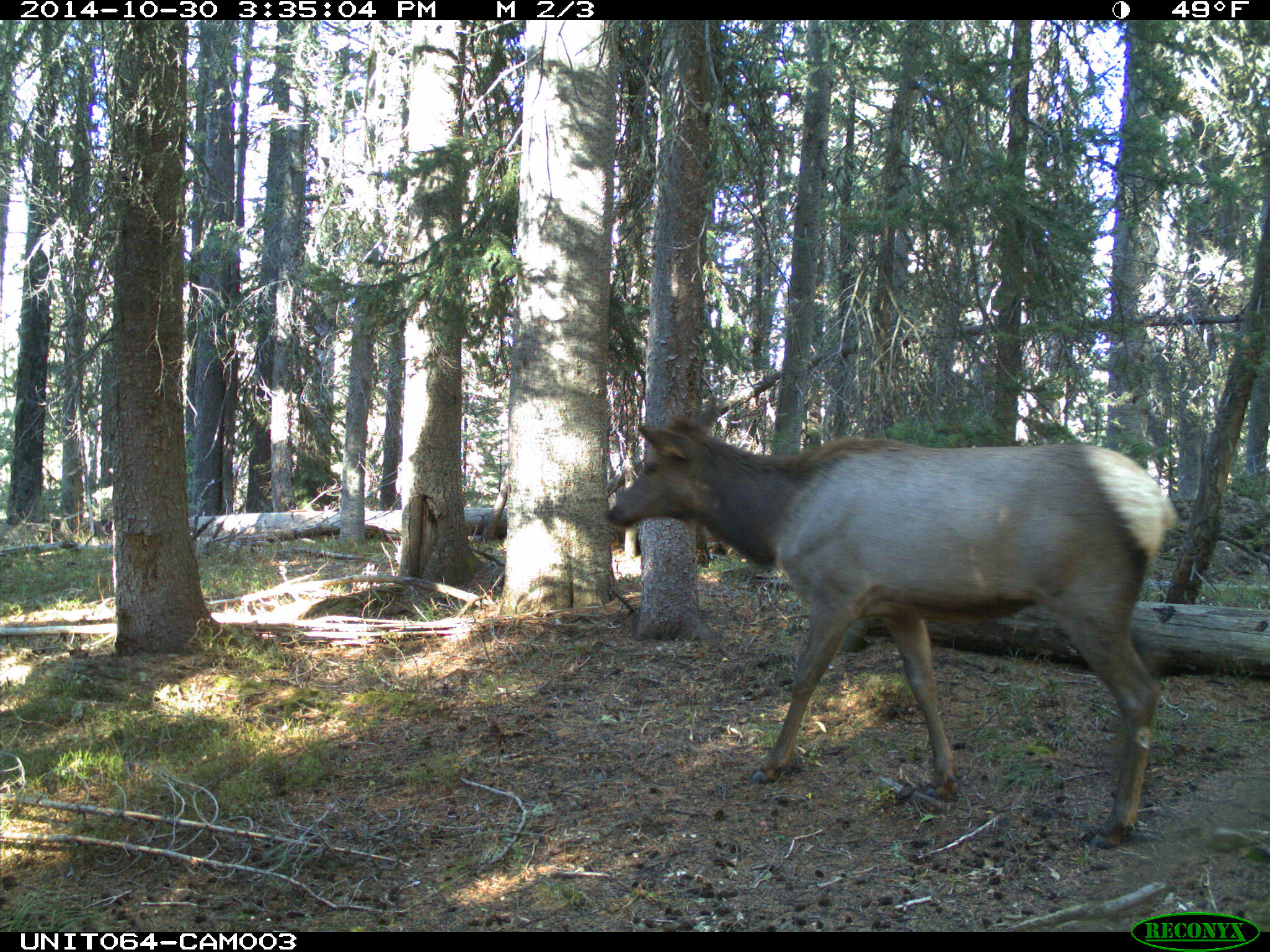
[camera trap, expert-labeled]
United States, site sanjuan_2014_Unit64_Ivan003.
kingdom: Animalia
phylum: Chordata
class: Mammalia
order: Artiodactyla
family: Cervidae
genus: Cervus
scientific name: Cervus elaphus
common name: red deer